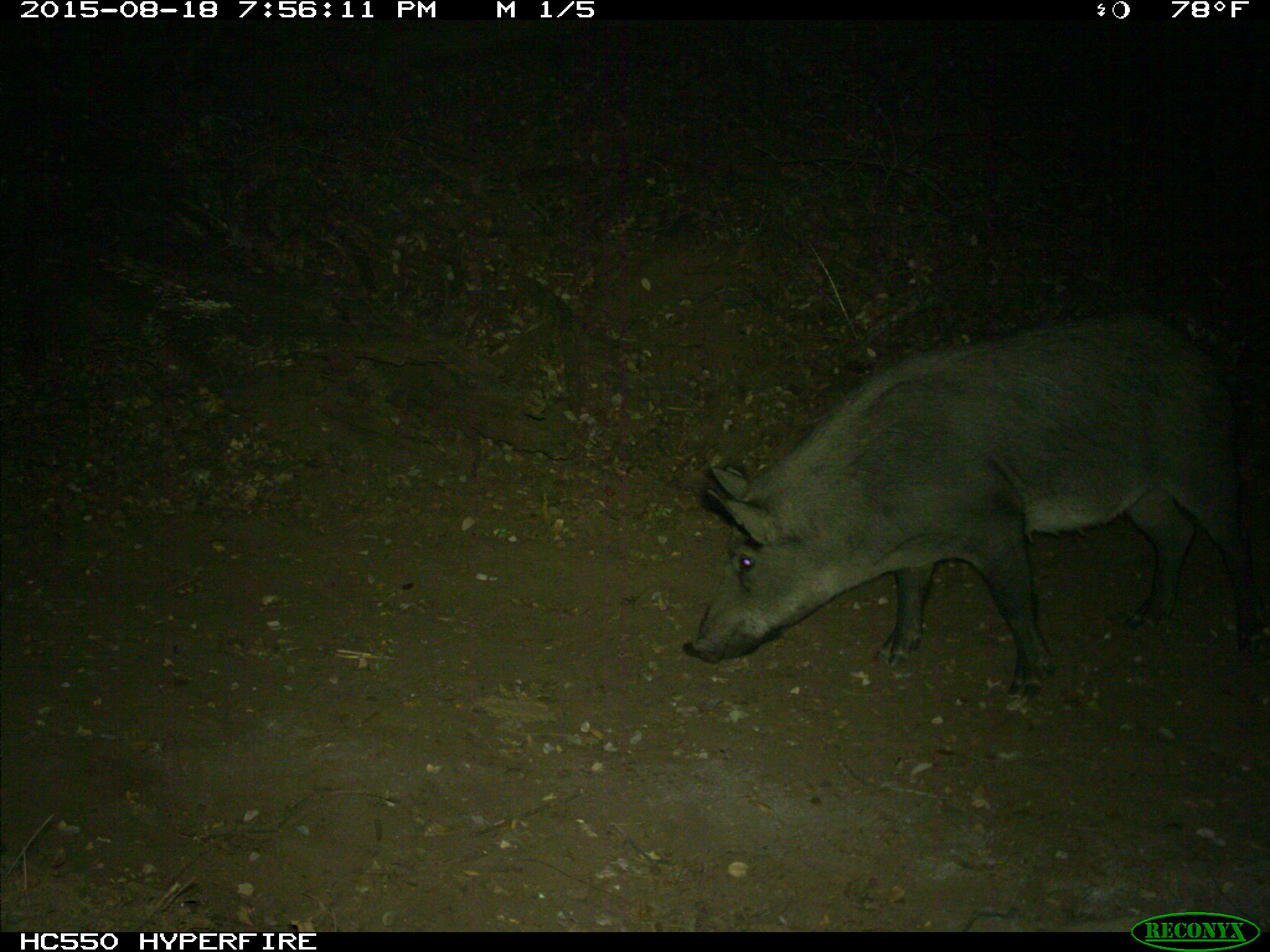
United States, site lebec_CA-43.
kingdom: Animalia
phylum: Chordata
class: Mammalia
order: Artiodactyla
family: Suidae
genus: Sus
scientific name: Sus scrofa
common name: wild boar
Sus scrofa (wild boar).